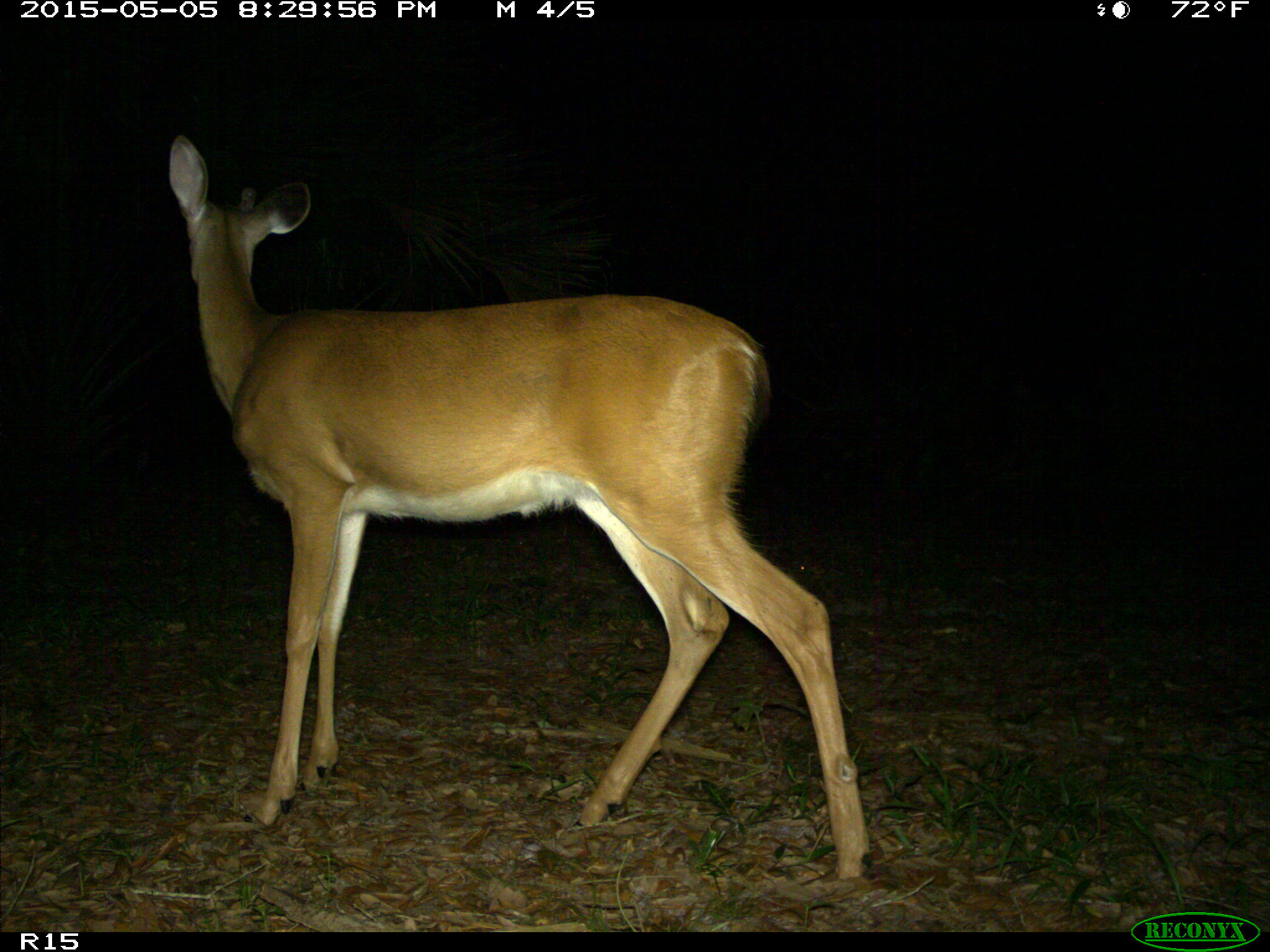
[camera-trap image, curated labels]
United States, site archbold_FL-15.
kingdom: Animalia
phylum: Chordata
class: Mammalia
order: Artiodactyla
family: Cervidae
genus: Odocoileus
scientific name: Odocoileus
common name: deer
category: unidentified deer